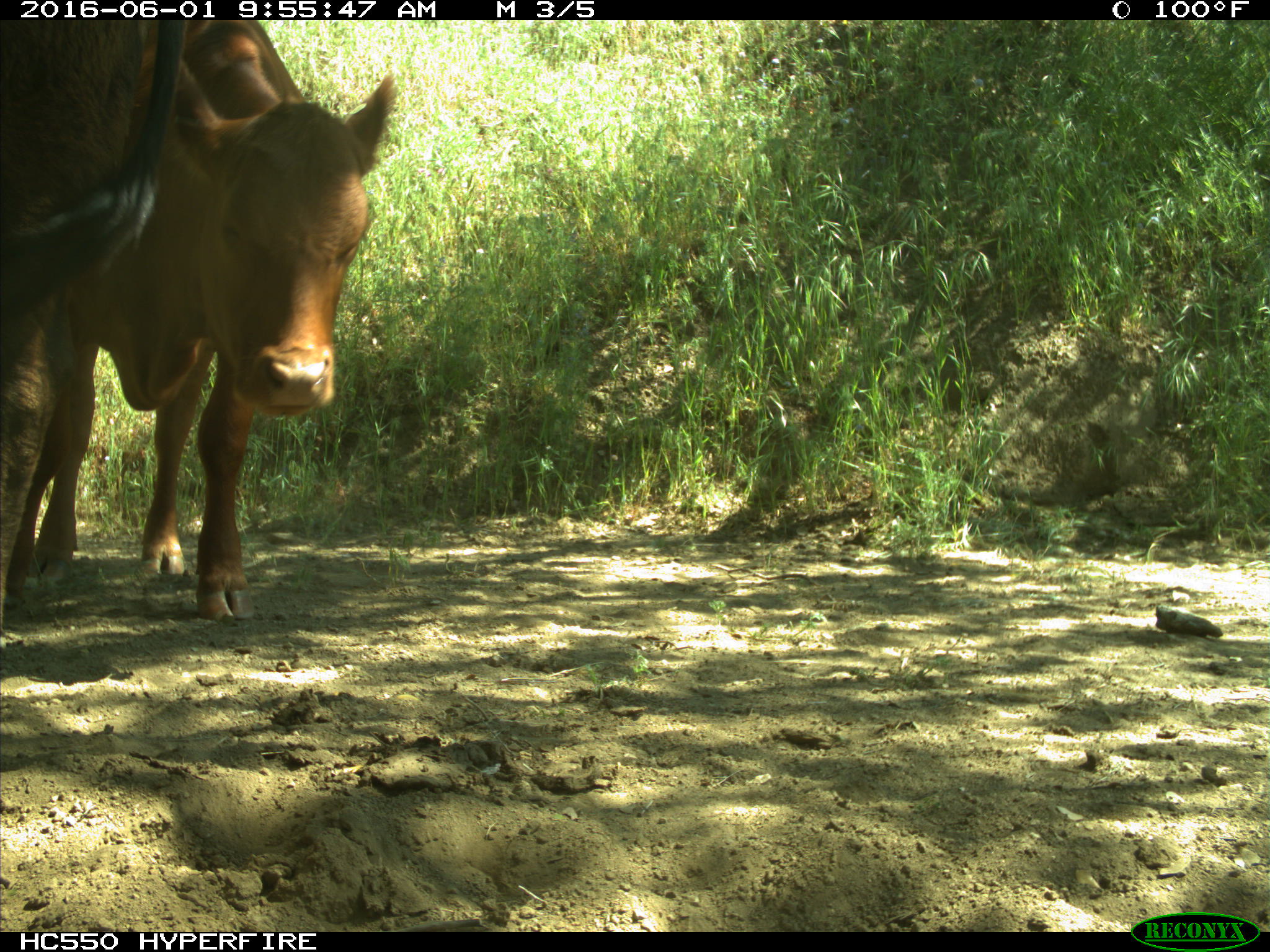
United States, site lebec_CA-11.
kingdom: Animalia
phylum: Chordata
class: Mammalia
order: Artiodactyla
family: Bovidae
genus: Bos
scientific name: Bos taurus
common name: domestic cow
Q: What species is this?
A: Bos taurus (domestic cow).